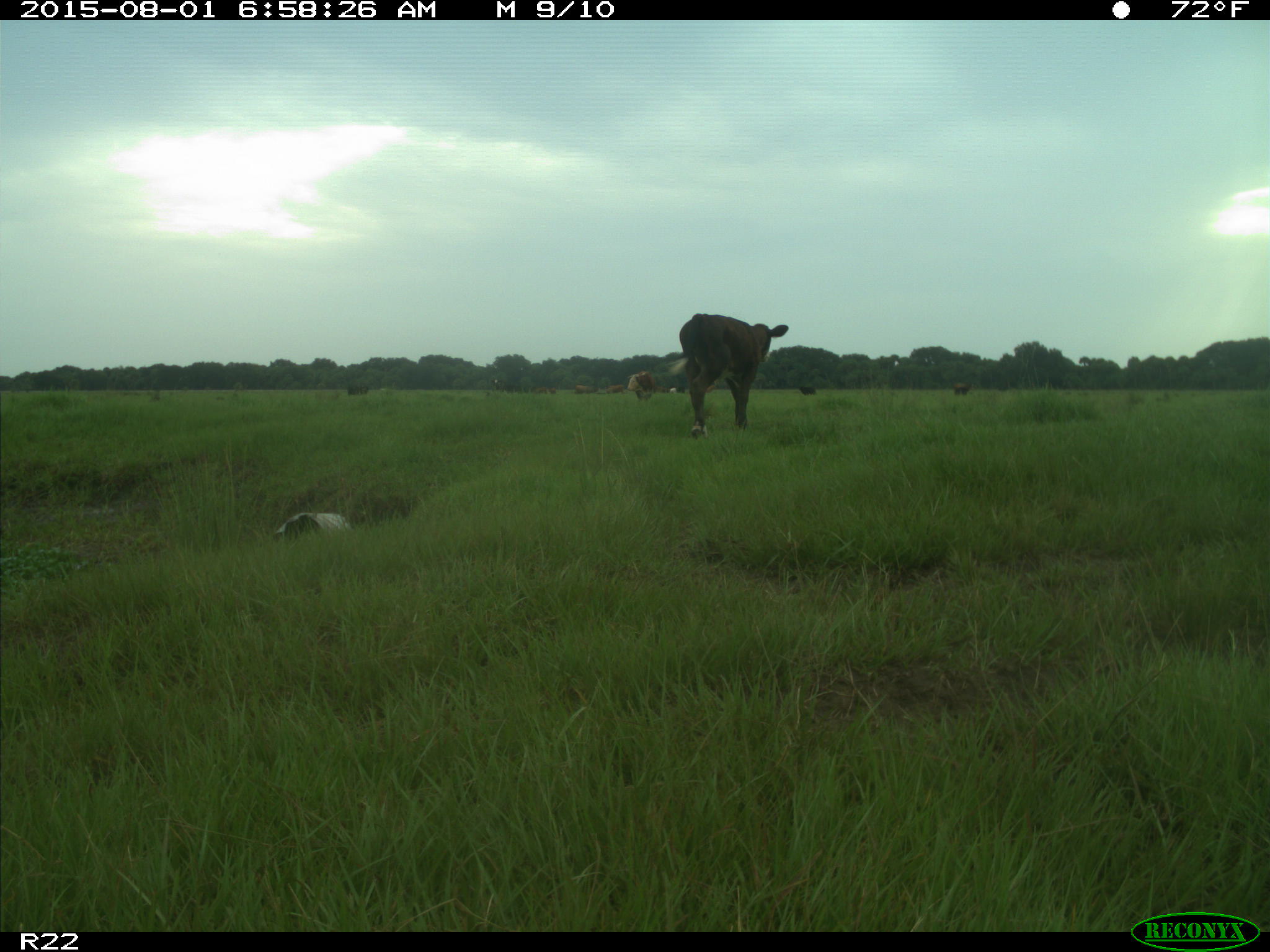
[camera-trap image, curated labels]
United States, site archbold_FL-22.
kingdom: Animalia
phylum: Chordata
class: Mammalia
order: Artiodactyla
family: Bovidae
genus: Bos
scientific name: Bos taurus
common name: domestic cow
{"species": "Bos taurus (domestic cow)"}